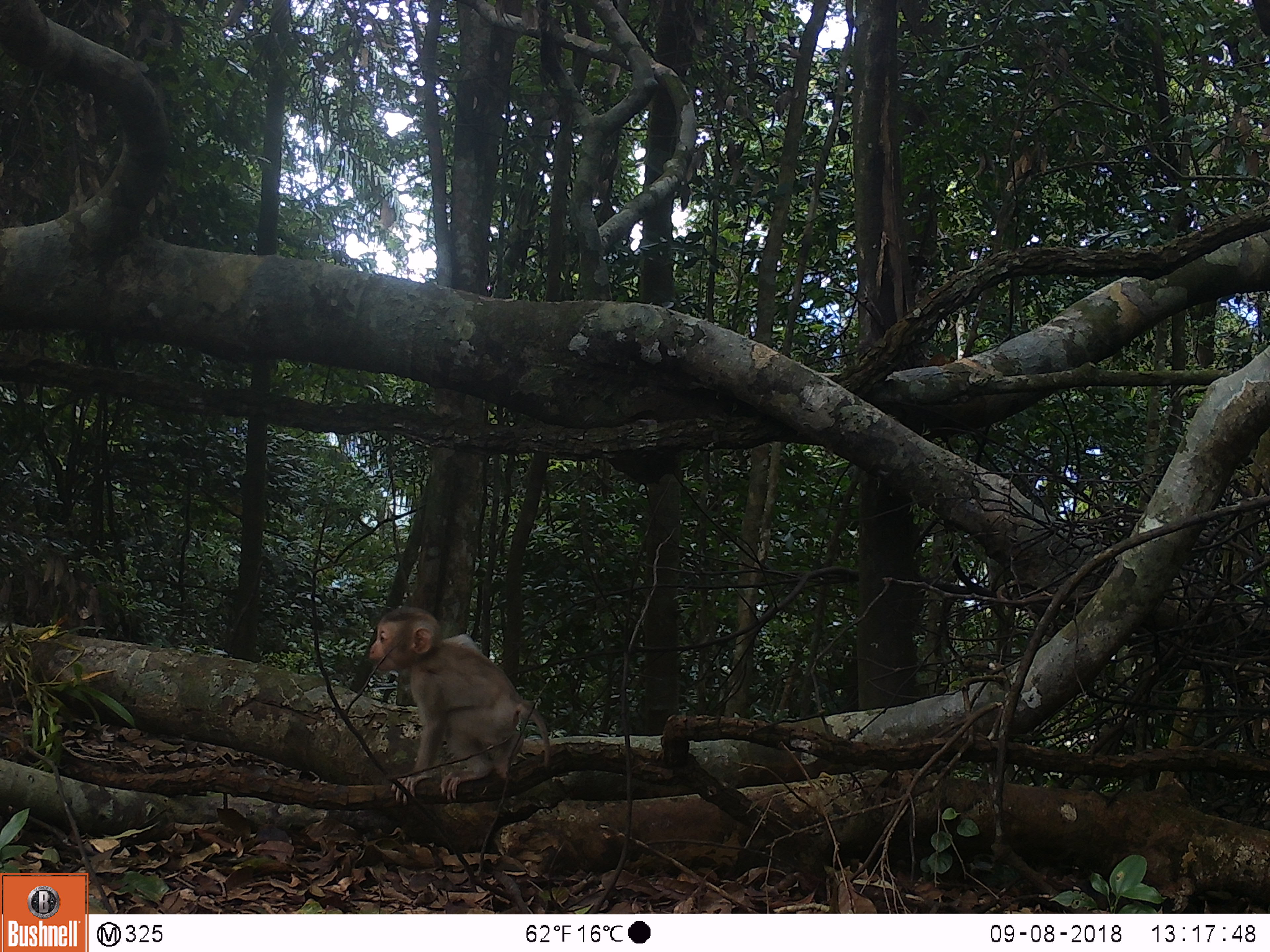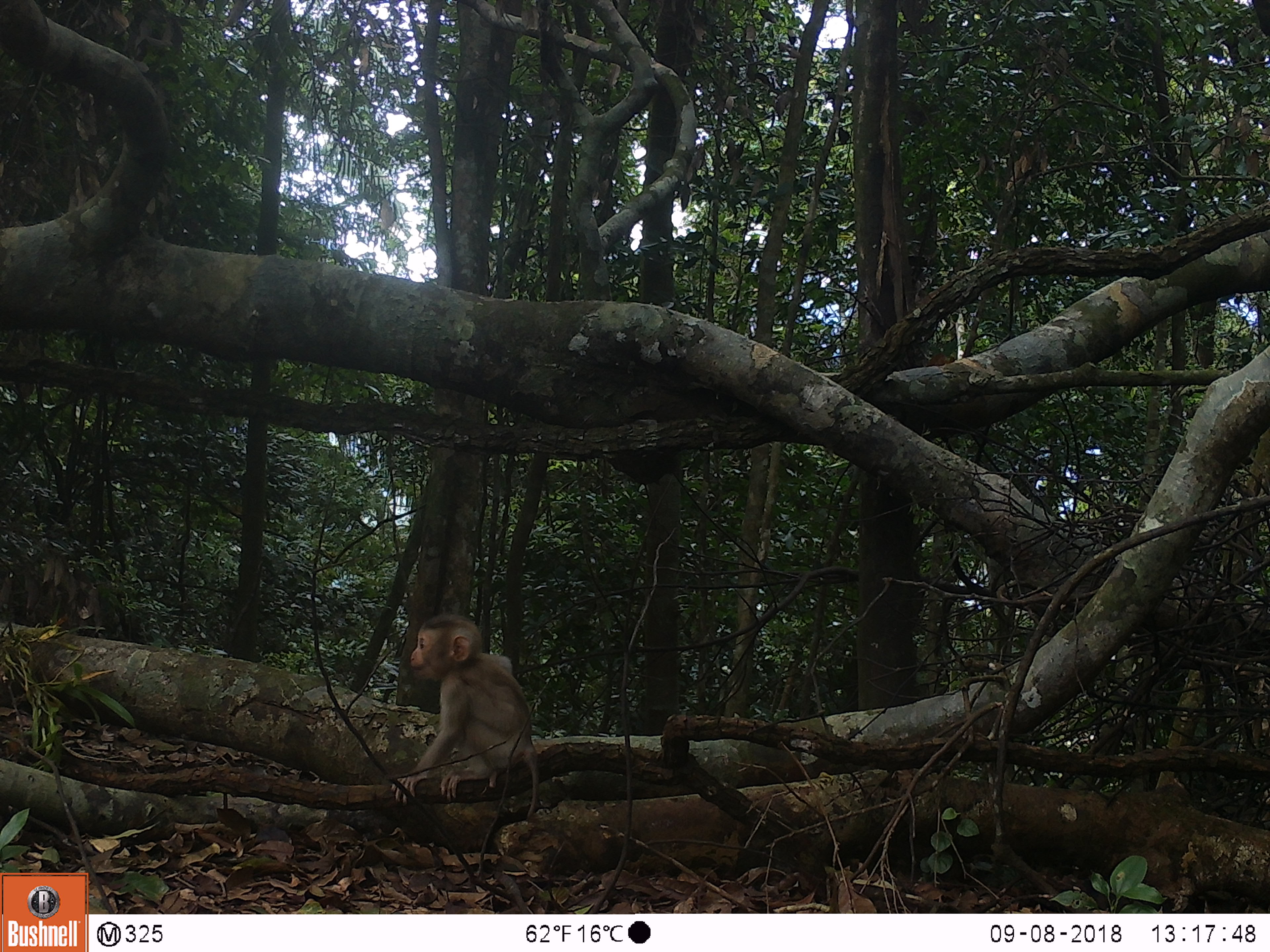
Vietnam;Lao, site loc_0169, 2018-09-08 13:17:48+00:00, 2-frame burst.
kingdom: Animalia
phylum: Chordata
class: Mammalia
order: Primates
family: Cercopithecidae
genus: Macaca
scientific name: Macaca nemestrina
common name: pig-tailed macaque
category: pig tailed macaque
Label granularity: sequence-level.